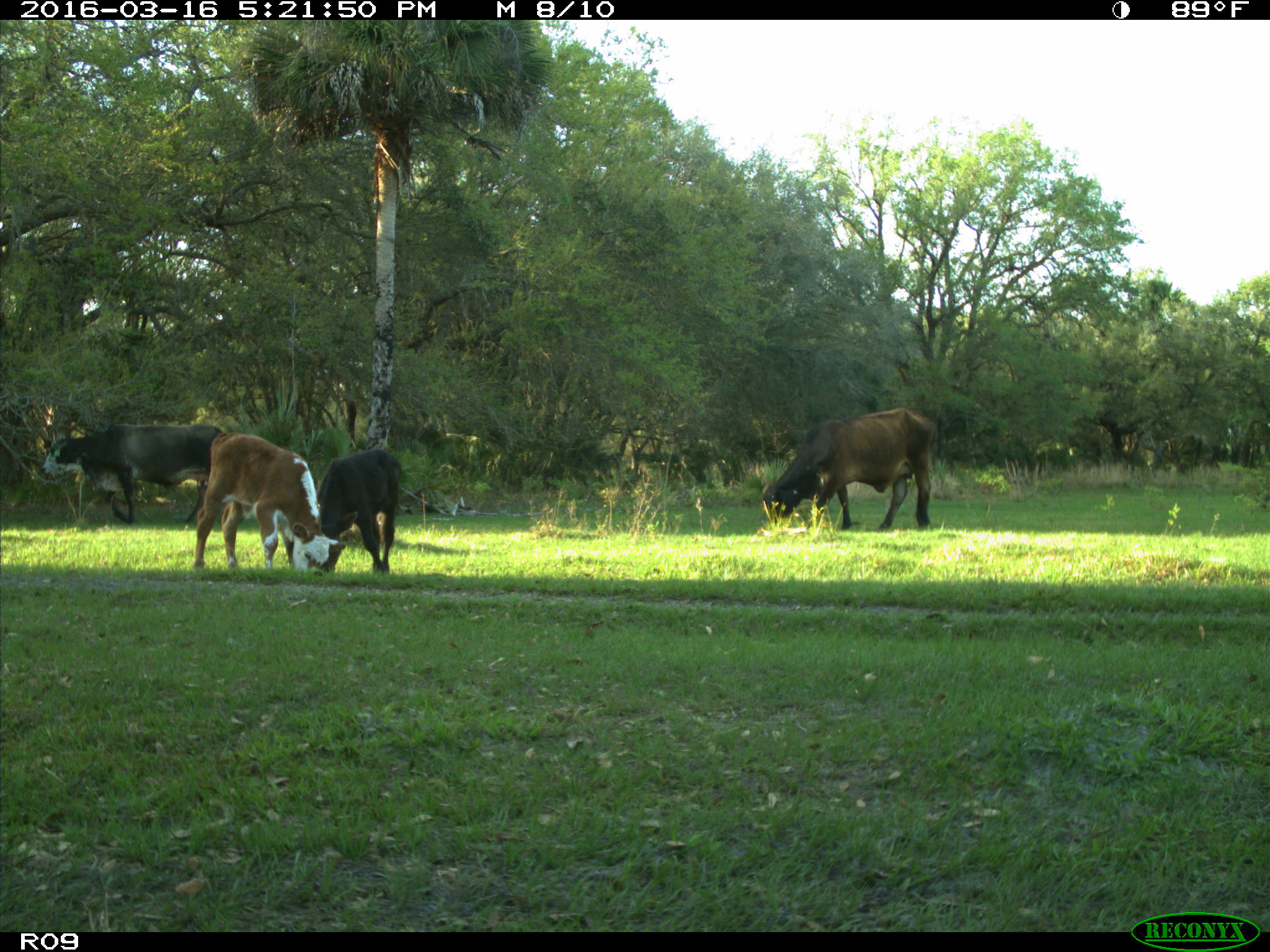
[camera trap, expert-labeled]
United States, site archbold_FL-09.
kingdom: Animalia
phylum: Chordata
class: Mammalia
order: Artiodactyla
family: Bovidae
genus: Bos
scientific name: Bos taurus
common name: domestic cow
Bos taurus (domestic cow).